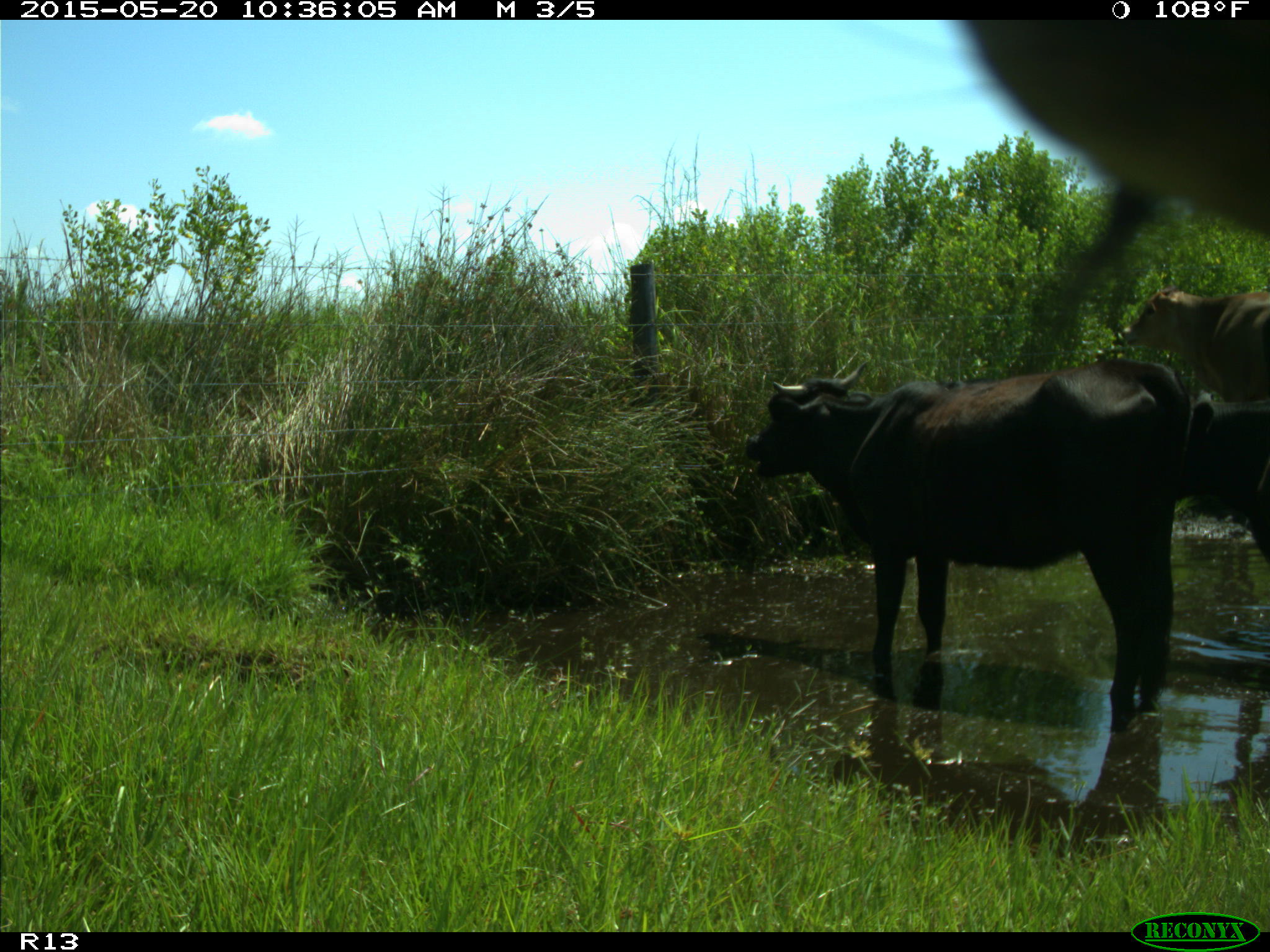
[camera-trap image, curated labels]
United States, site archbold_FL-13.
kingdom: Animalia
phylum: Chordata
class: Mammalia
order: Artiodactyla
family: Bovidae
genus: Bos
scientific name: Bos taurus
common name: domestic cow